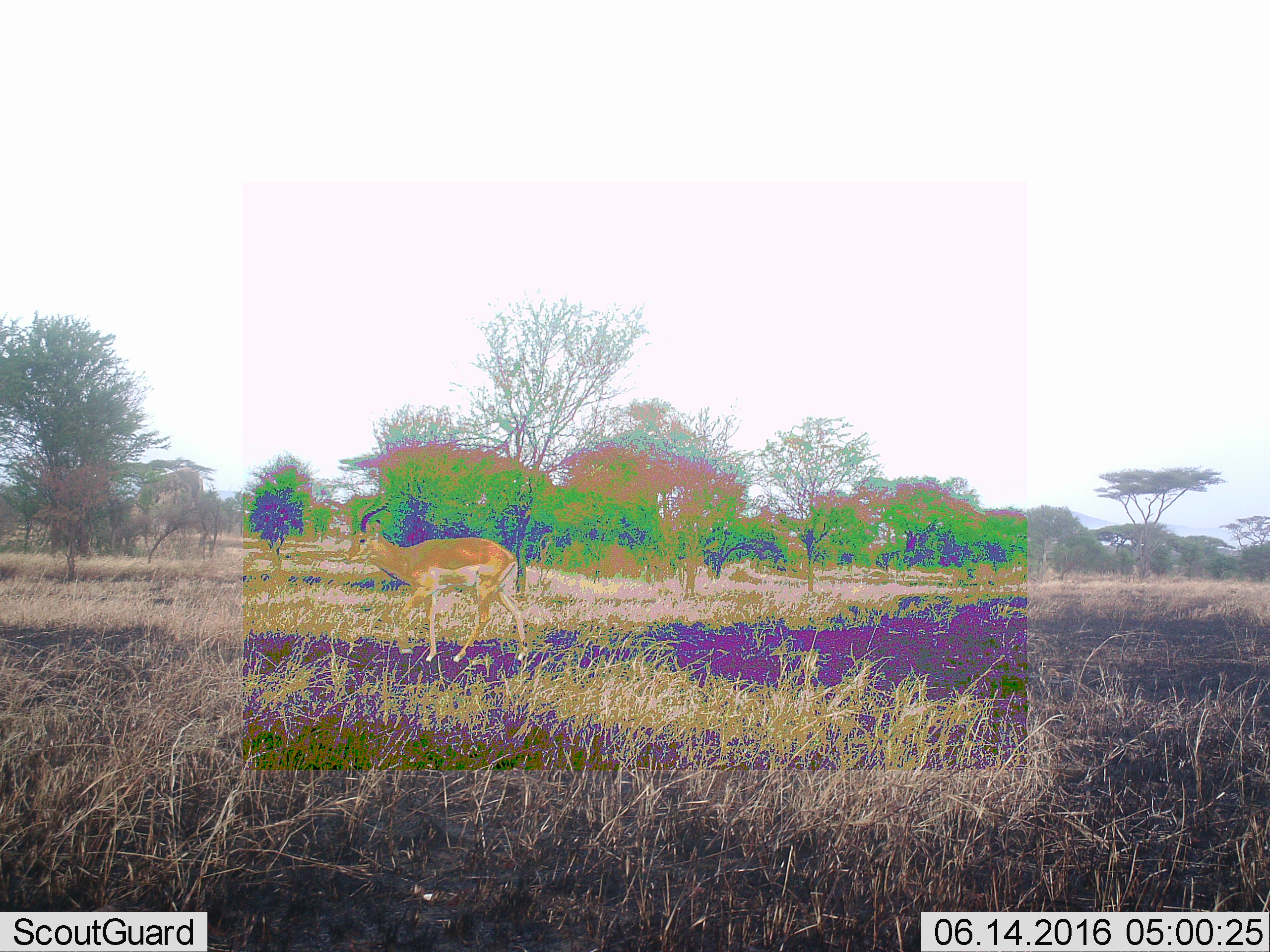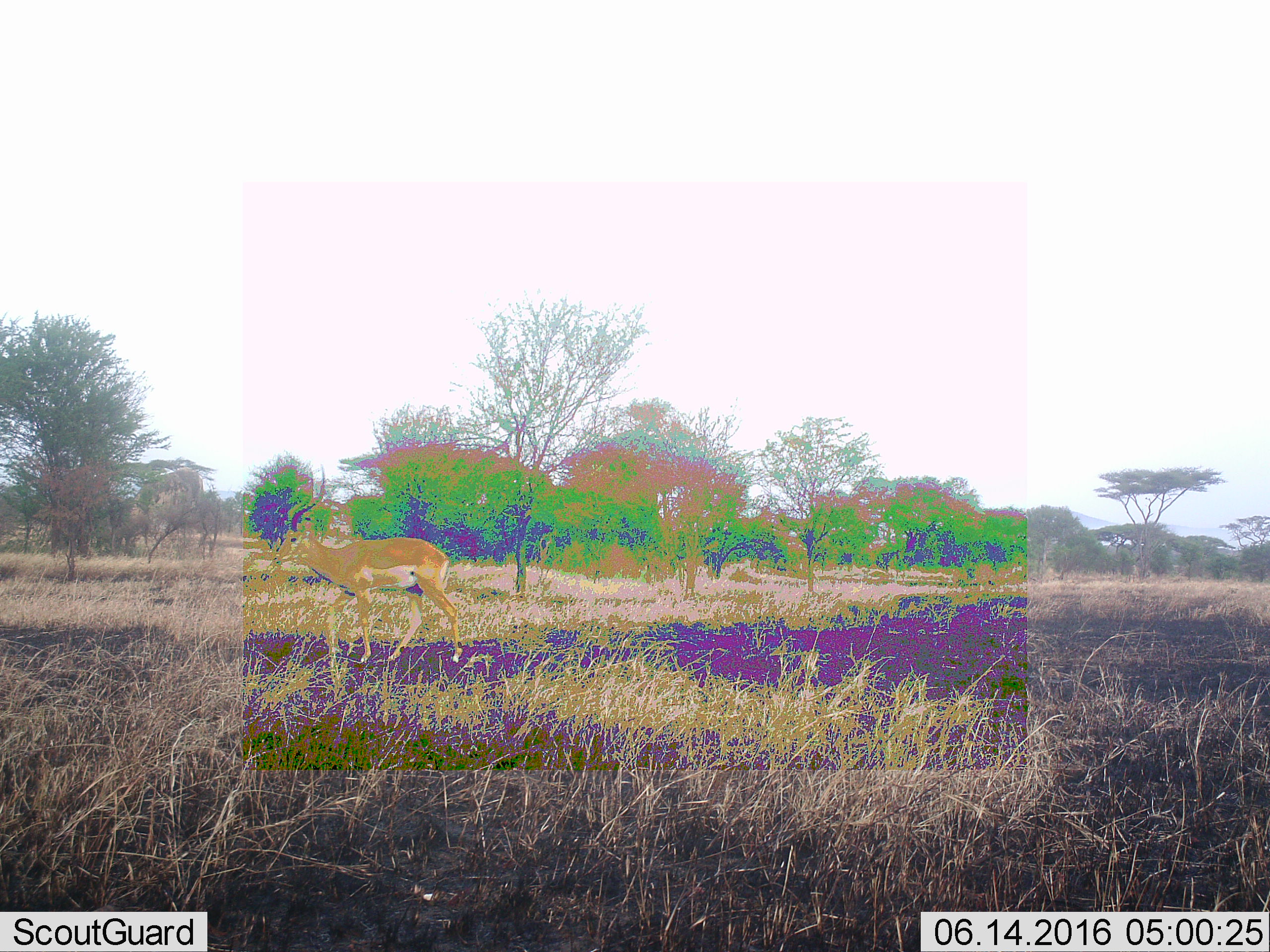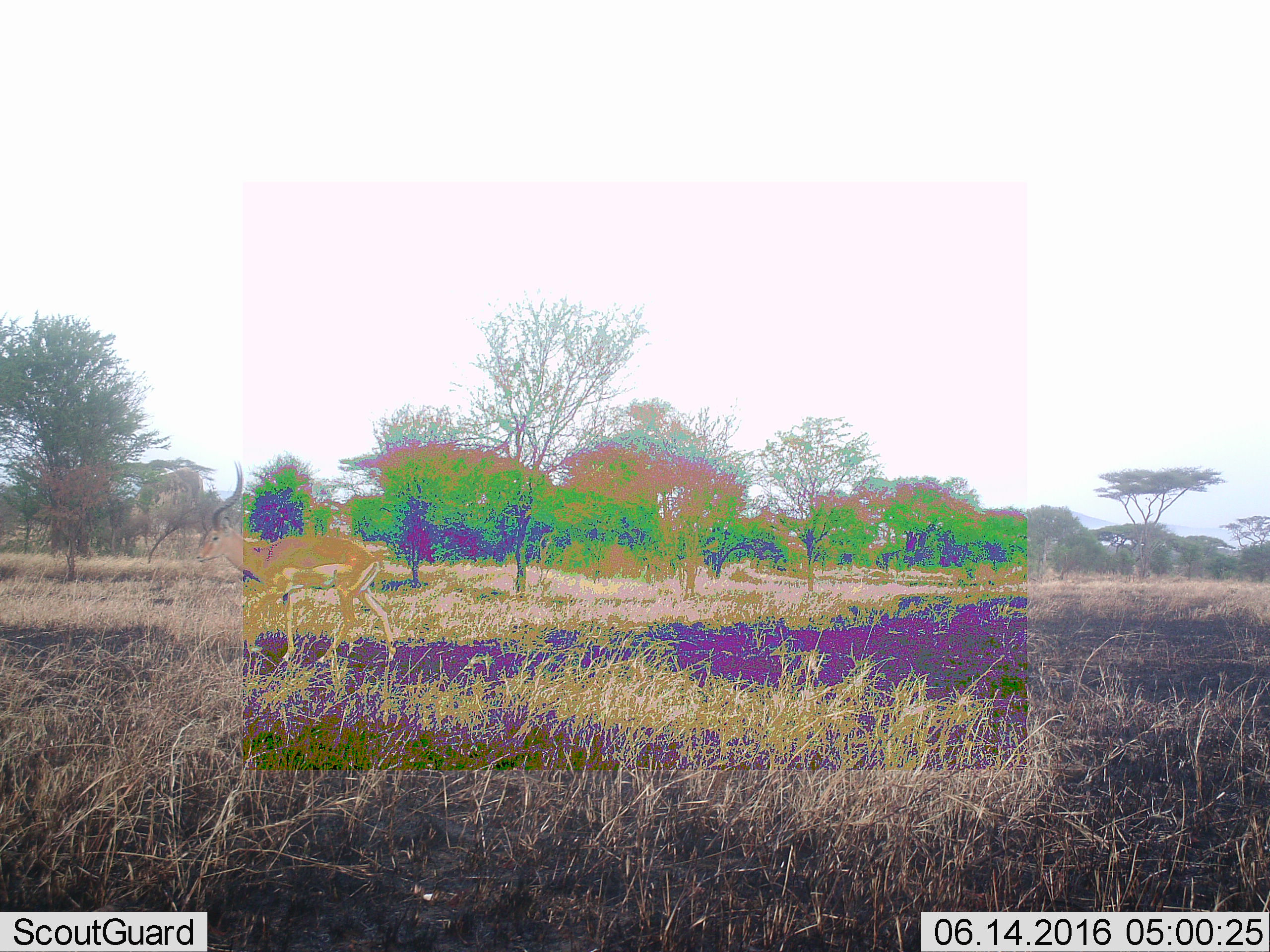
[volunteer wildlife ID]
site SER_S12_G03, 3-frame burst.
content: unidentified animal